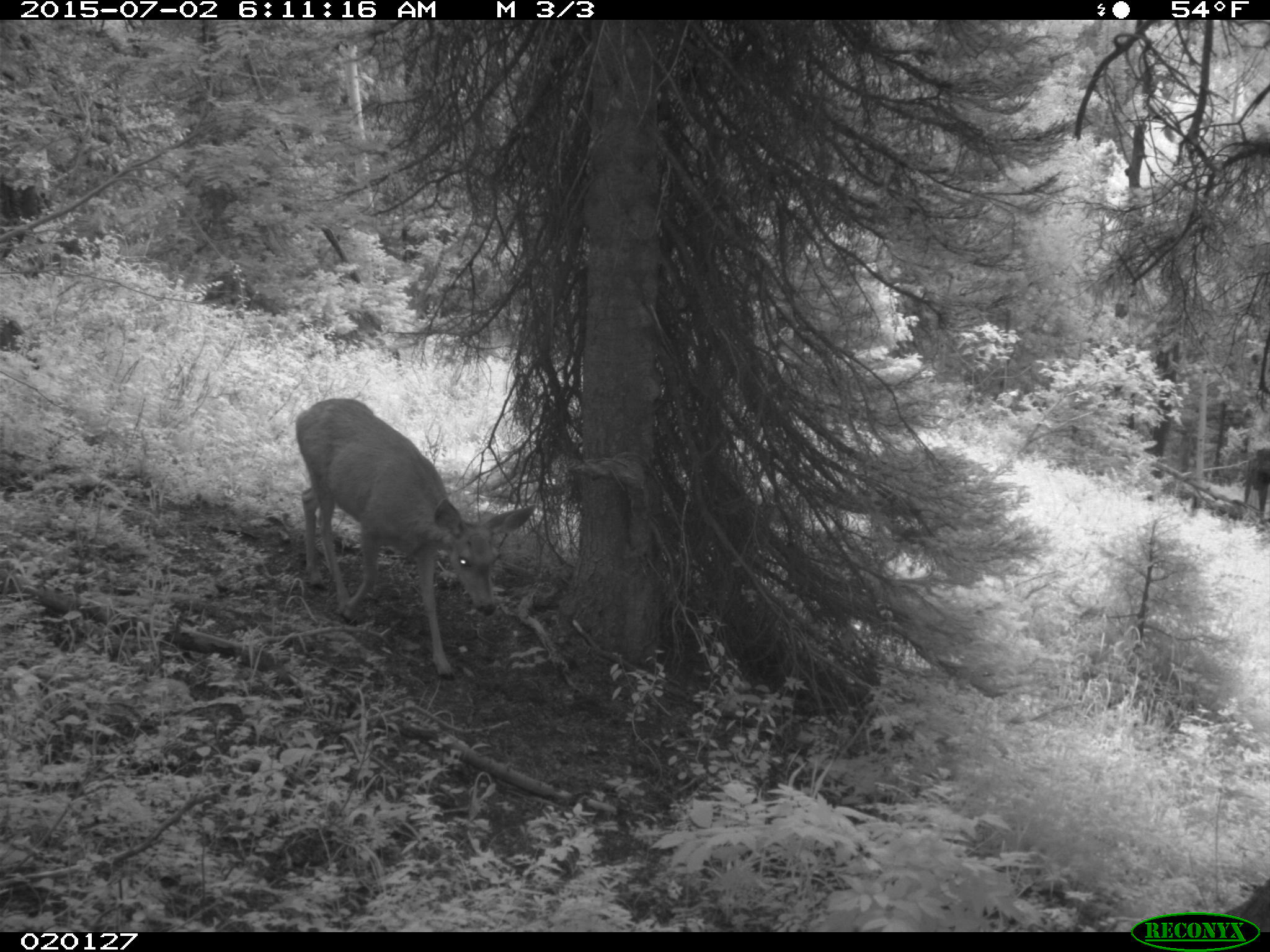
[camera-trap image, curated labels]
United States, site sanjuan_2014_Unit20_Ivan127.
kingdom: Animalia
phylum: Chordata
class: Mammalia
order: Artiodactyla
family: Cervidae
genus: Odocoileus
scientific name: Odocoileus hemionus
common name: mule deer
Odocoileus hemionus (mule deer).